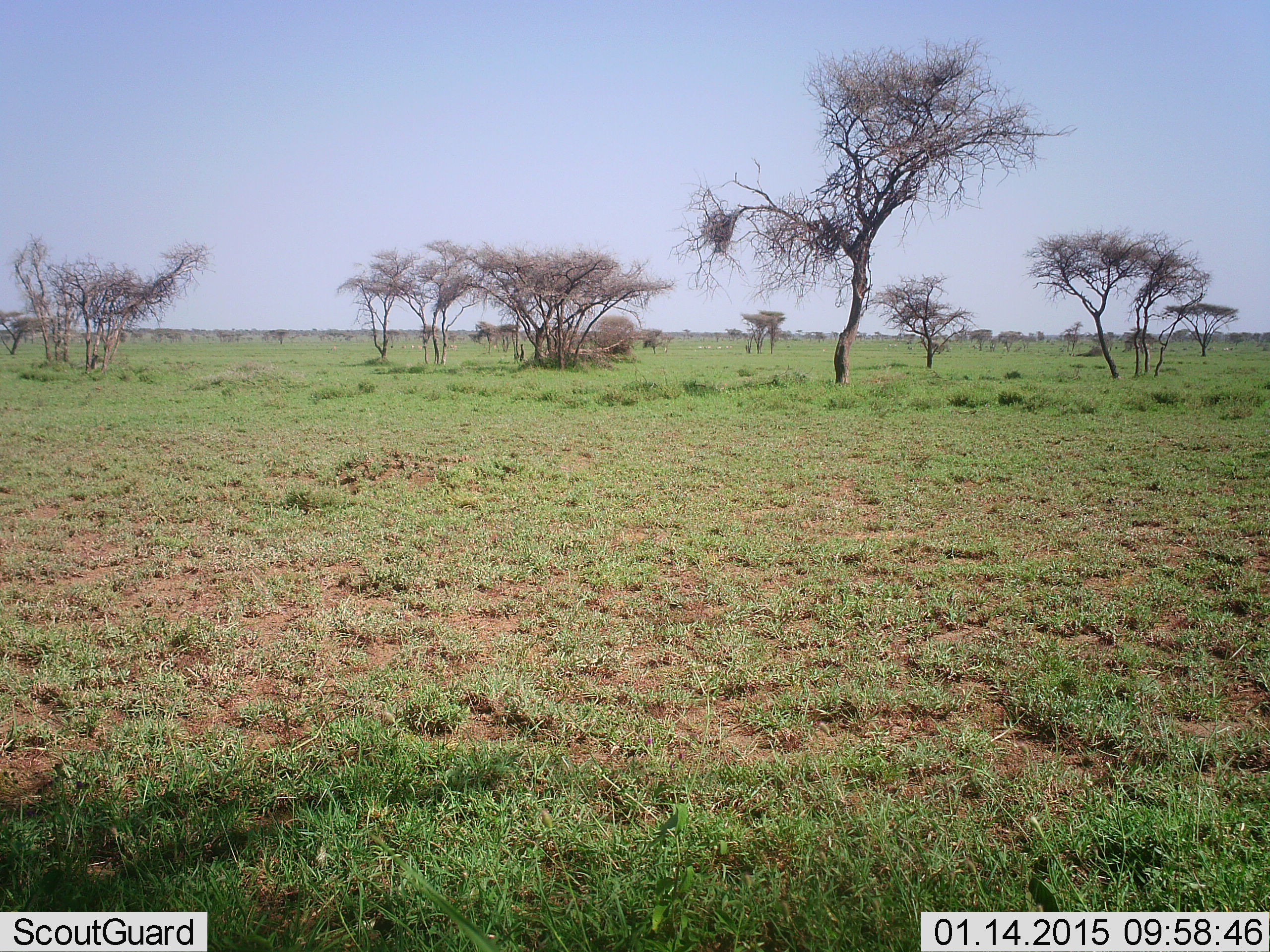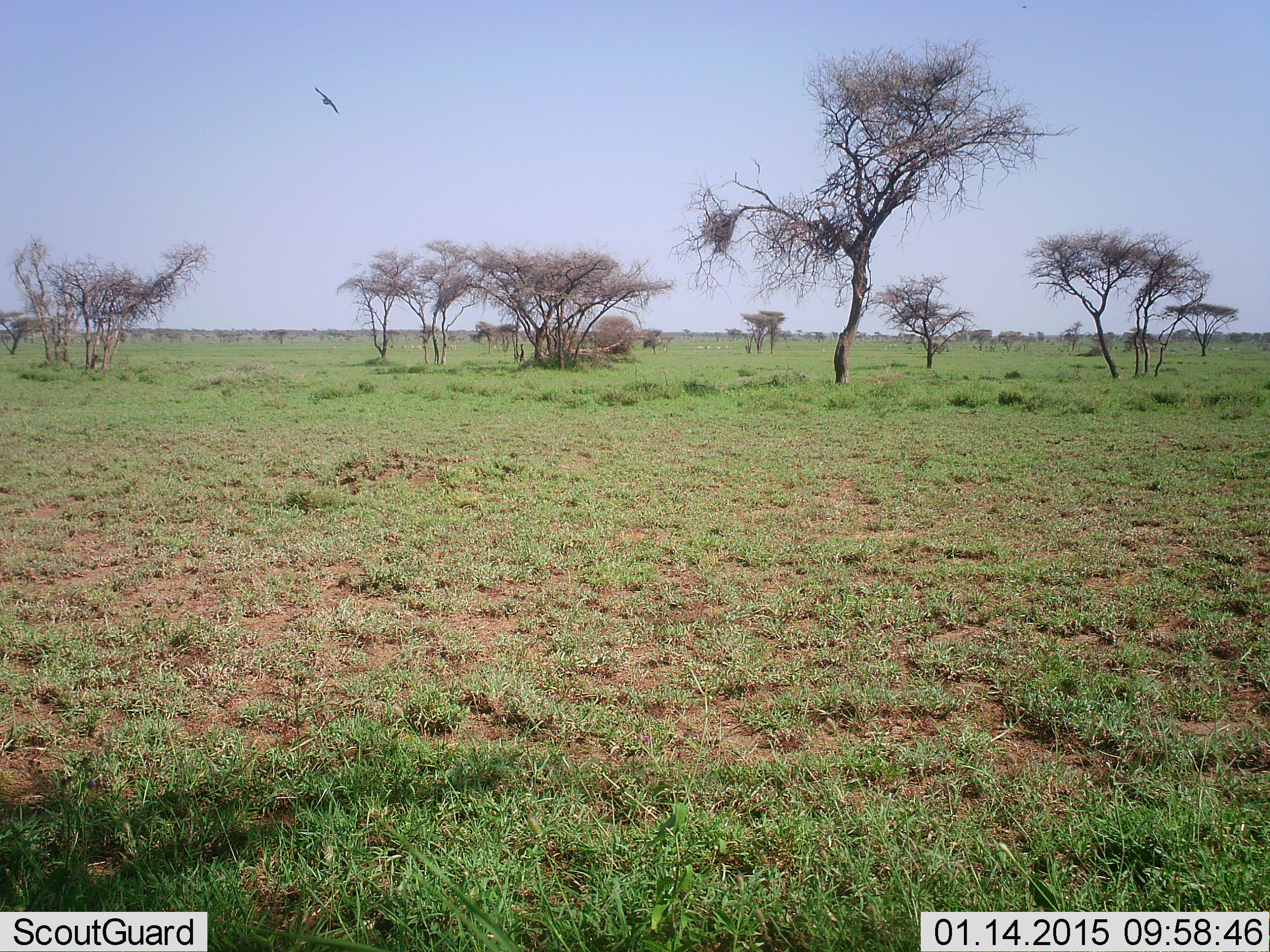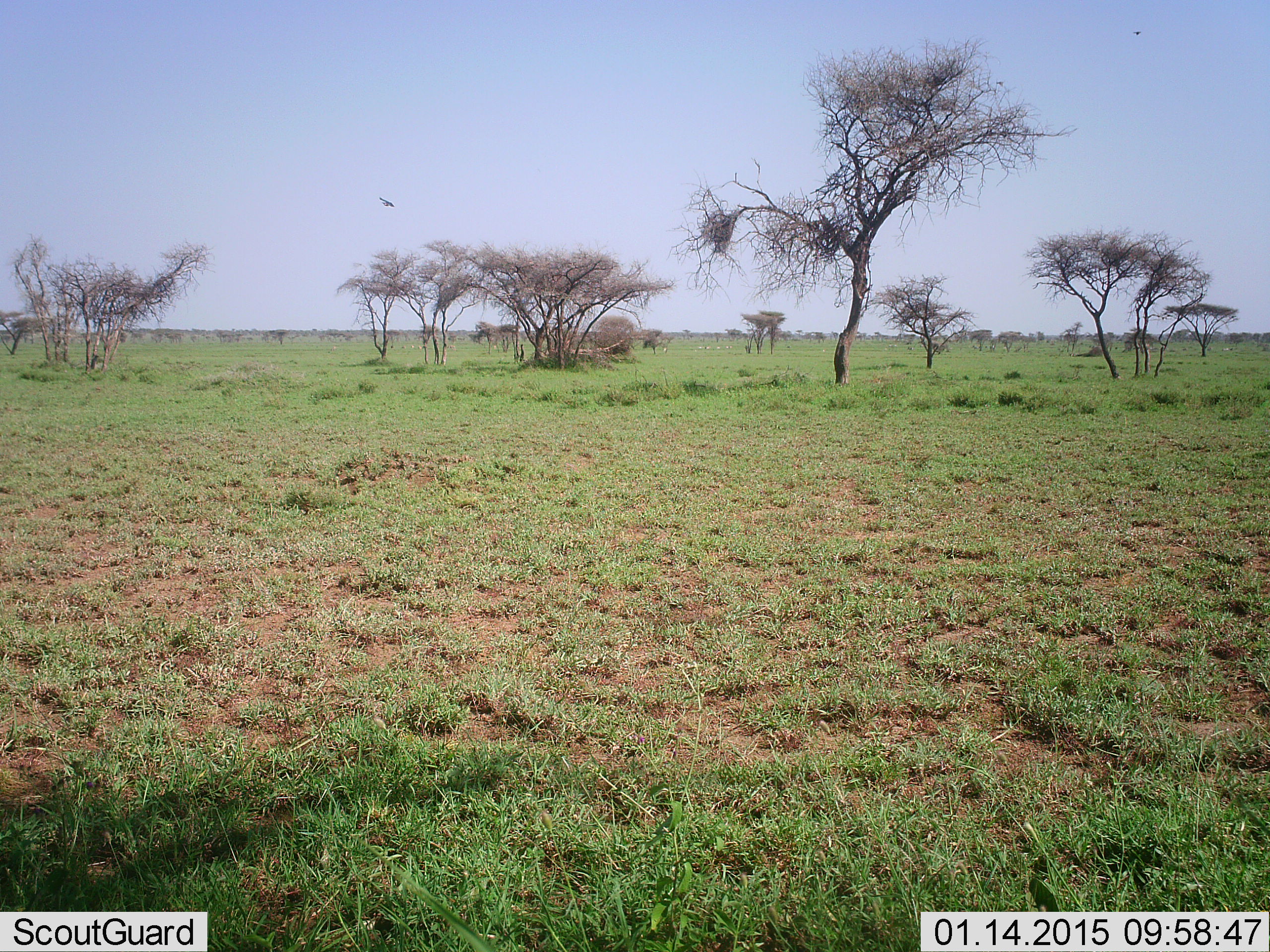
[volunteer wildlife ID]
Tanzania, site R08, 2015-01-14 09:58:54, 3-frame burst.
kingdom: Animalia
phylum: Chordata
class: Aves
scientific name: Aves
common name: bird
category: otherbird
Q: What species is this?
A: Otherbird (bird) (Aves).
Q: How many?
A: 1.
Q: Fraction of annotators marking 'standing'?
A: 0%.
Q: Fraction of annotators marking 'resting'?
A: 0%.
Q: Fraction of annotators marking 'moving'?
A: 100%.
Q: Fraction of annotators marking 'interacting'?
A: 0%.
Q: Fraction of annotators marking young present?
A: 0%.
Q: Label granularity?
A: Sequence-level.